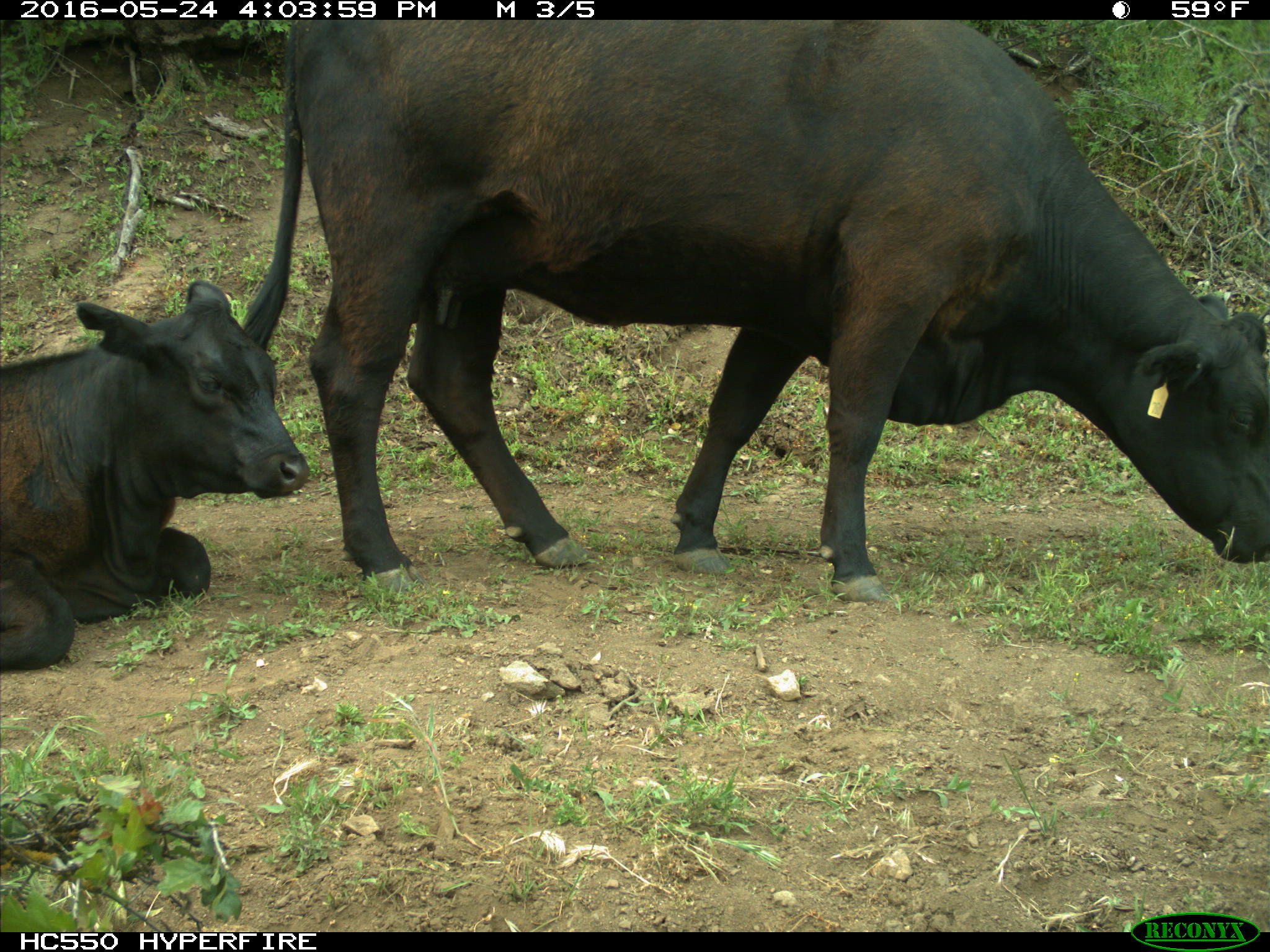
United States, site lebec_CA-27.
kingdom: Animalia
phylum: Chordata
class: Mammalia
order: Artiodactyla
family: Bovidae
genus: Bos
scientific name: Bos taurus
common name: domestic cow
Bos taurus (domestic cow).